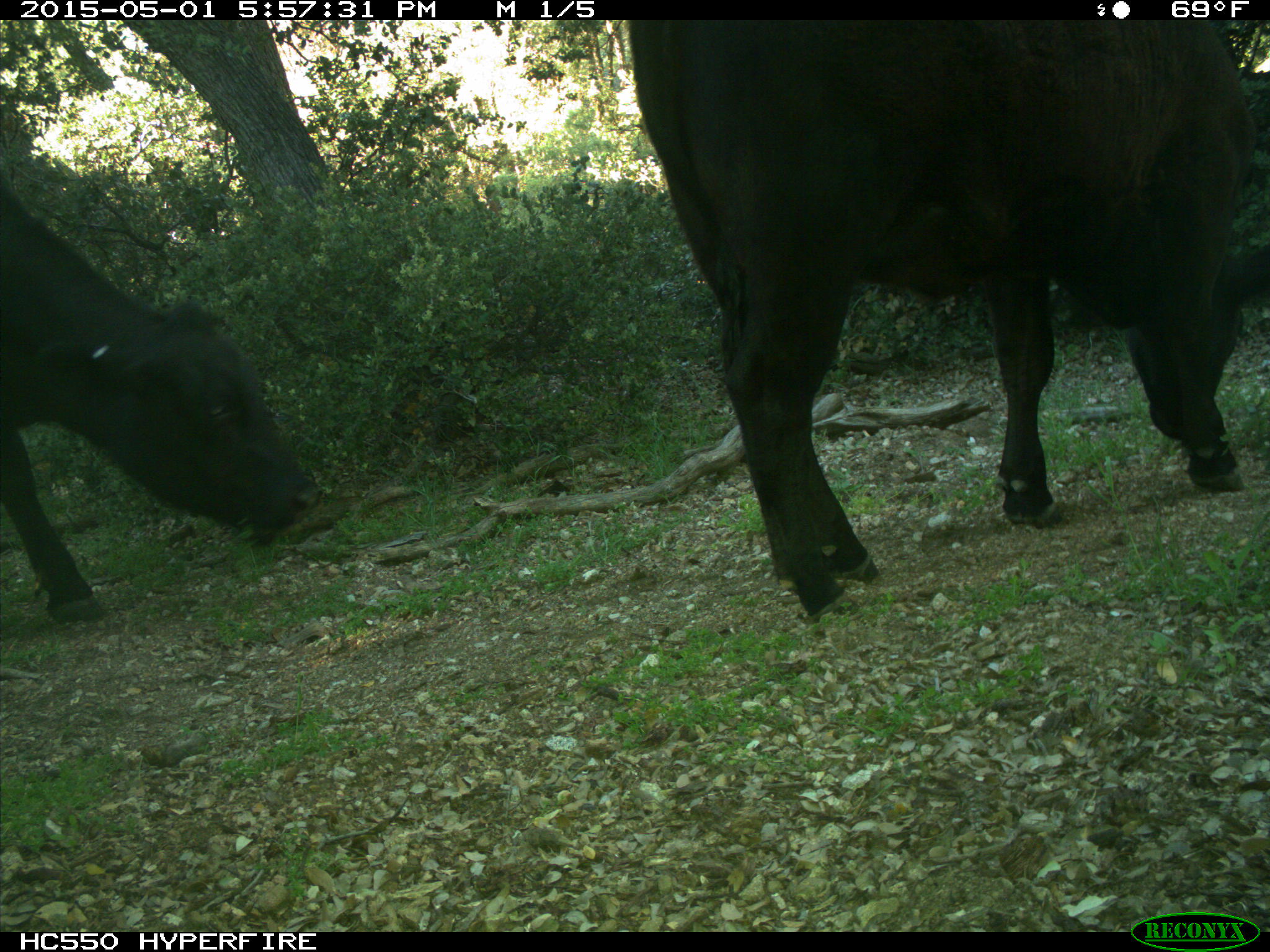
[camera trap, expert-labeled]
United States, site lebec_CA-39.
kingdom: Animalia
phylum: Chordata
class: Mammalia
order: Artiodactyla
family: Bovidae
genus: Bos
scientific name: Bos taurus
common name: domestic cow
Bos taurus (domestic cow).